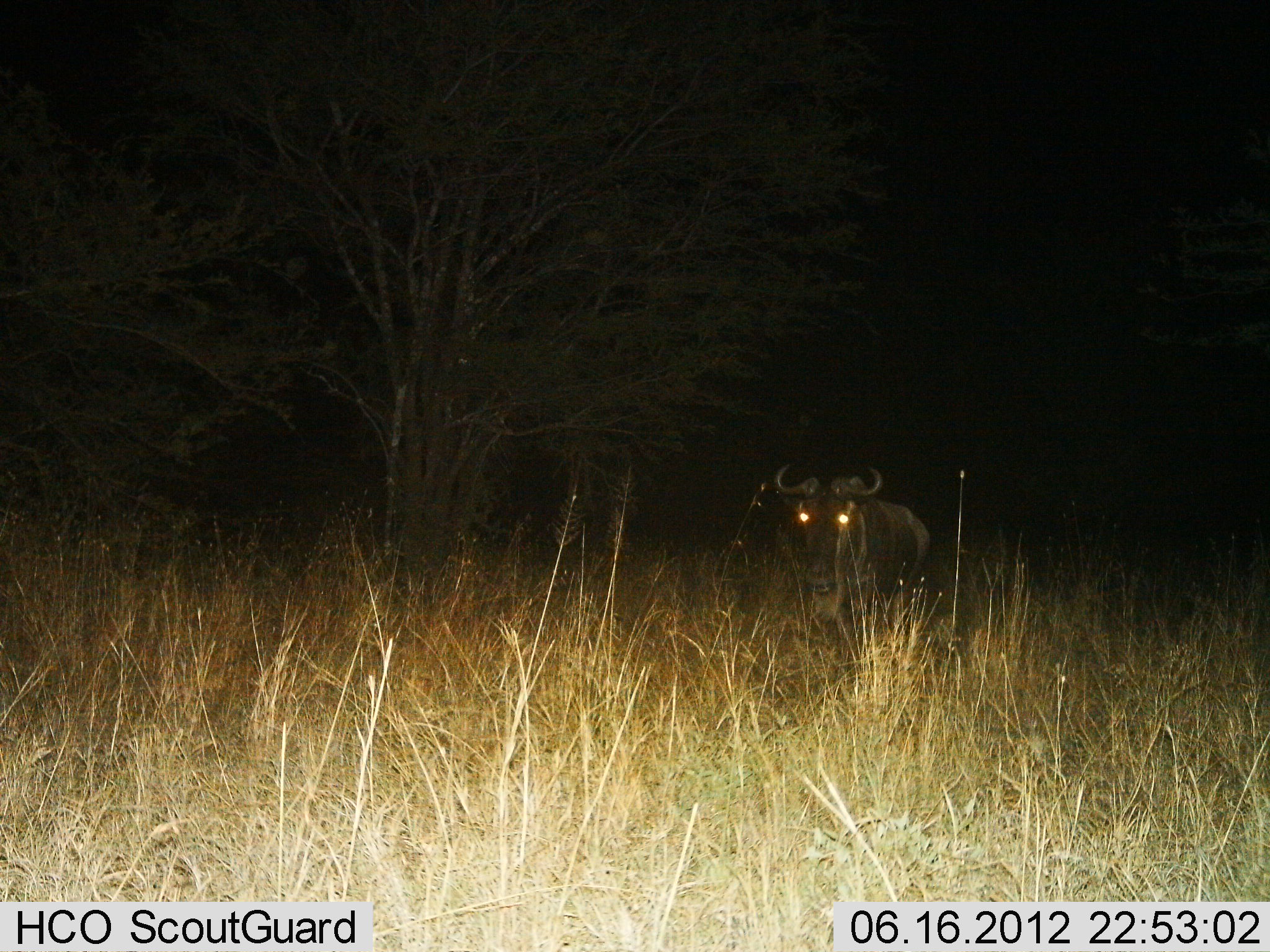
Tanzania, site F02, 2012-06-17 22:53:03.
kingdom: Animalia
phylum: Chordata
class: Mammalia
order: Artiodactyla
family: Bovidae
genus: Connochaetes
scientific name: Connochaetes taurinus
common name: blue wildebeest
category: wildebeest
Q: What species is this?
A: Wildebeest (blue wildebeest) (Connochaetes taurinus).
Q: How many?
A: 1.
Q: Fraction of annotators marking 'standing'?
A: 90%.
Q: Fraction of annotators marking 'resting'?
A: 0%.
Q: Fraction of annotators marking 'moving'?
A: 10%.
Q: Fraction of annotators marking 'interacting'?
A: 0%.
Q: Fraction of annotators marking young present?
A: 0%.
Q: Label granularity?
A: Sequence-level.